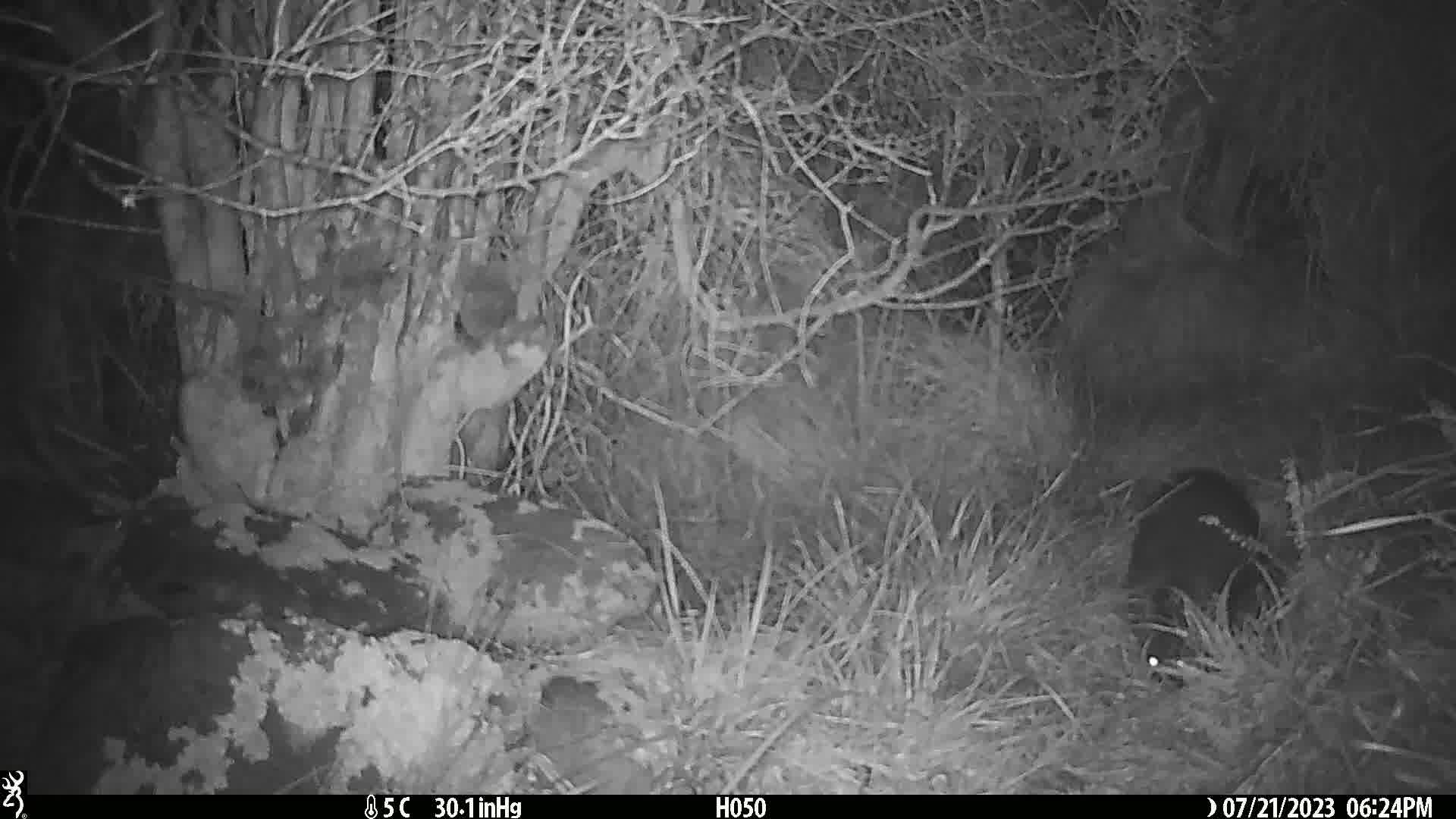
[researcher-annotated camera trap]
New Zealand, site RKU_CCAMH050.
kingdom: Animalia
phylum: Chordata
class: Mammalia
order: Diprotodontia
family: Phalangeridae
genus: Trichosurus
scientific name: Trichosurus vulpecula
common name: common brushtail possum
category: possum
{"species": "possum (common brushtail possum) (Trichosurus vulpecula)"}